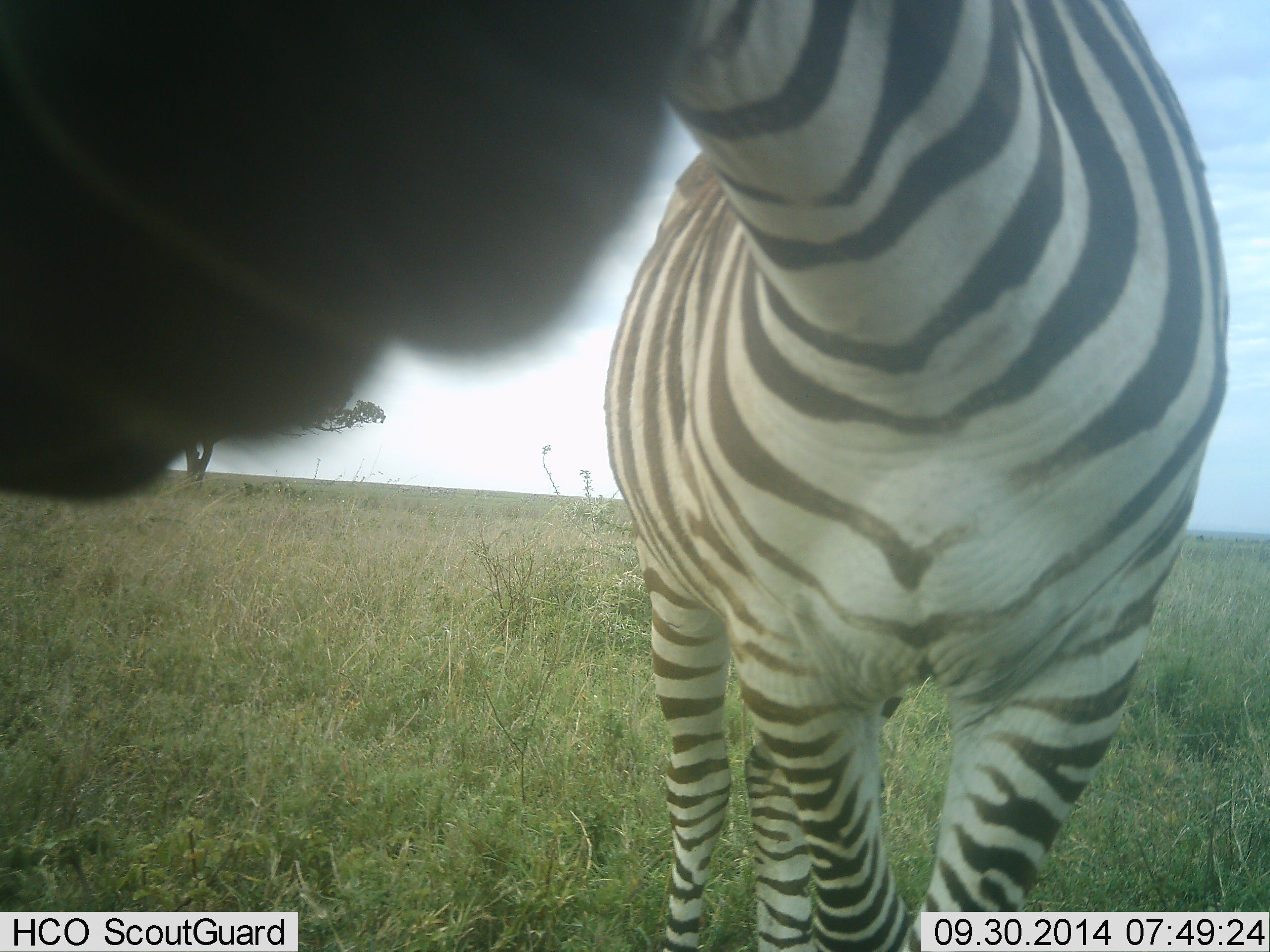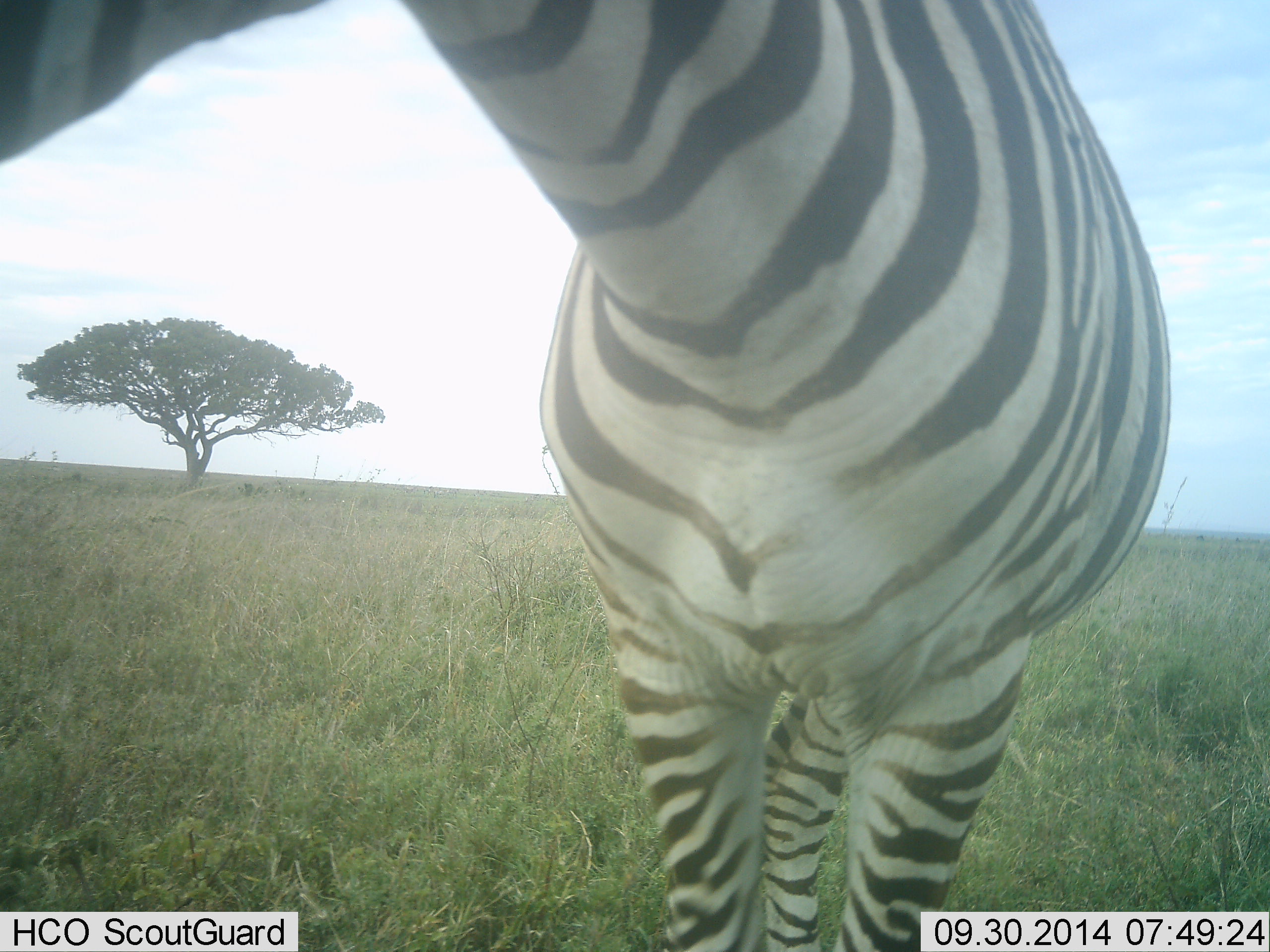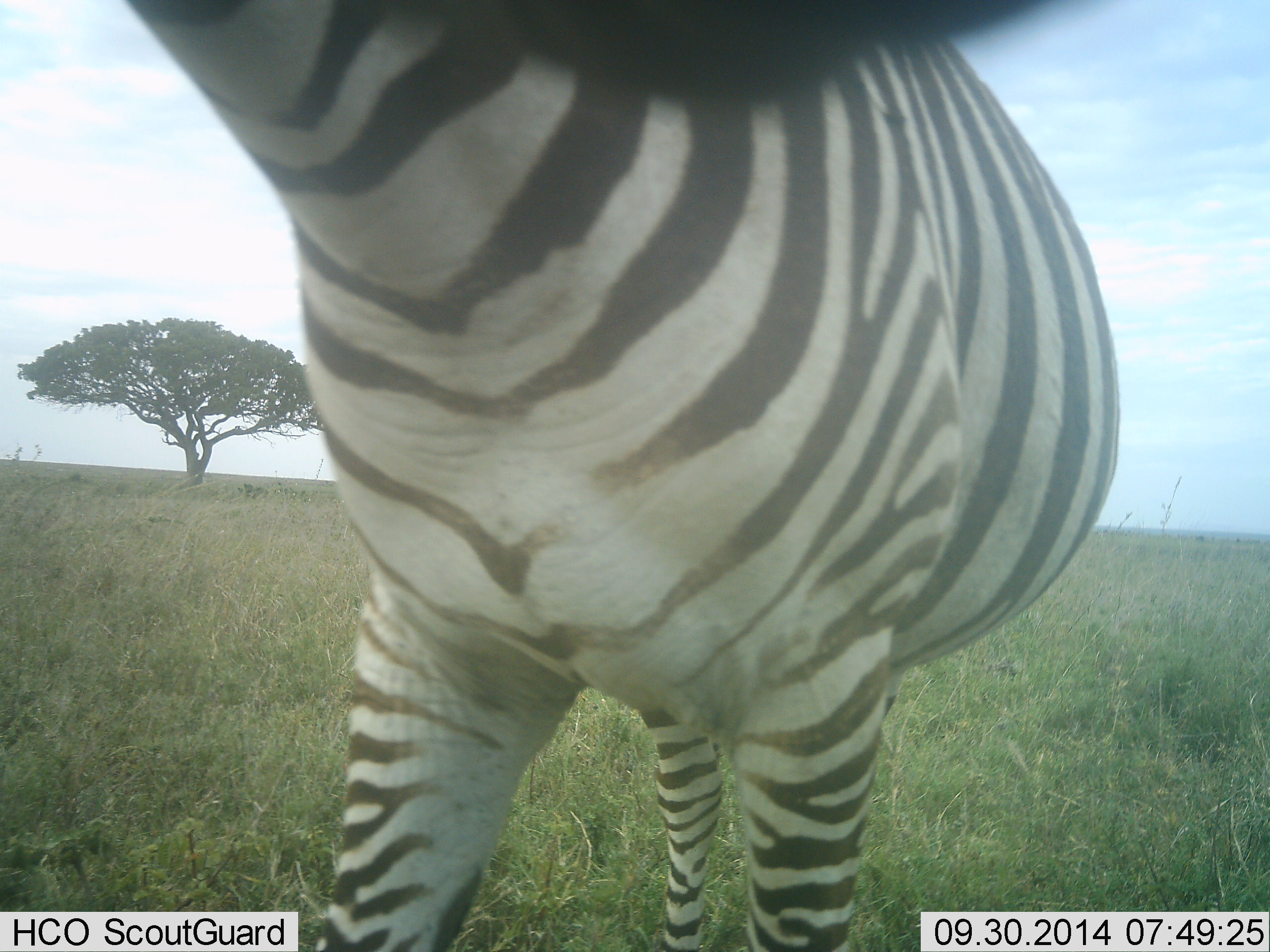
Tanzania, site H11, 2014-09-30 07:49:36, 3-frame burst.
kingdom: Animalia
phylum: Chordata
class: Mammalia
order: Perissodactyla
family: Equidae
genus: Equus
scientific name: Equus quagga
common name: plains zebra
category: zebra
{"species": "zebra (plains zebra) (Equus quagga)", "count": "1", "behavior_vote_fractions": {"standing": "80%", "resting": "0%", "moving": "30%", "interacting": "10%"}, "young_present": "0%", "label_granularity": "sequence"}